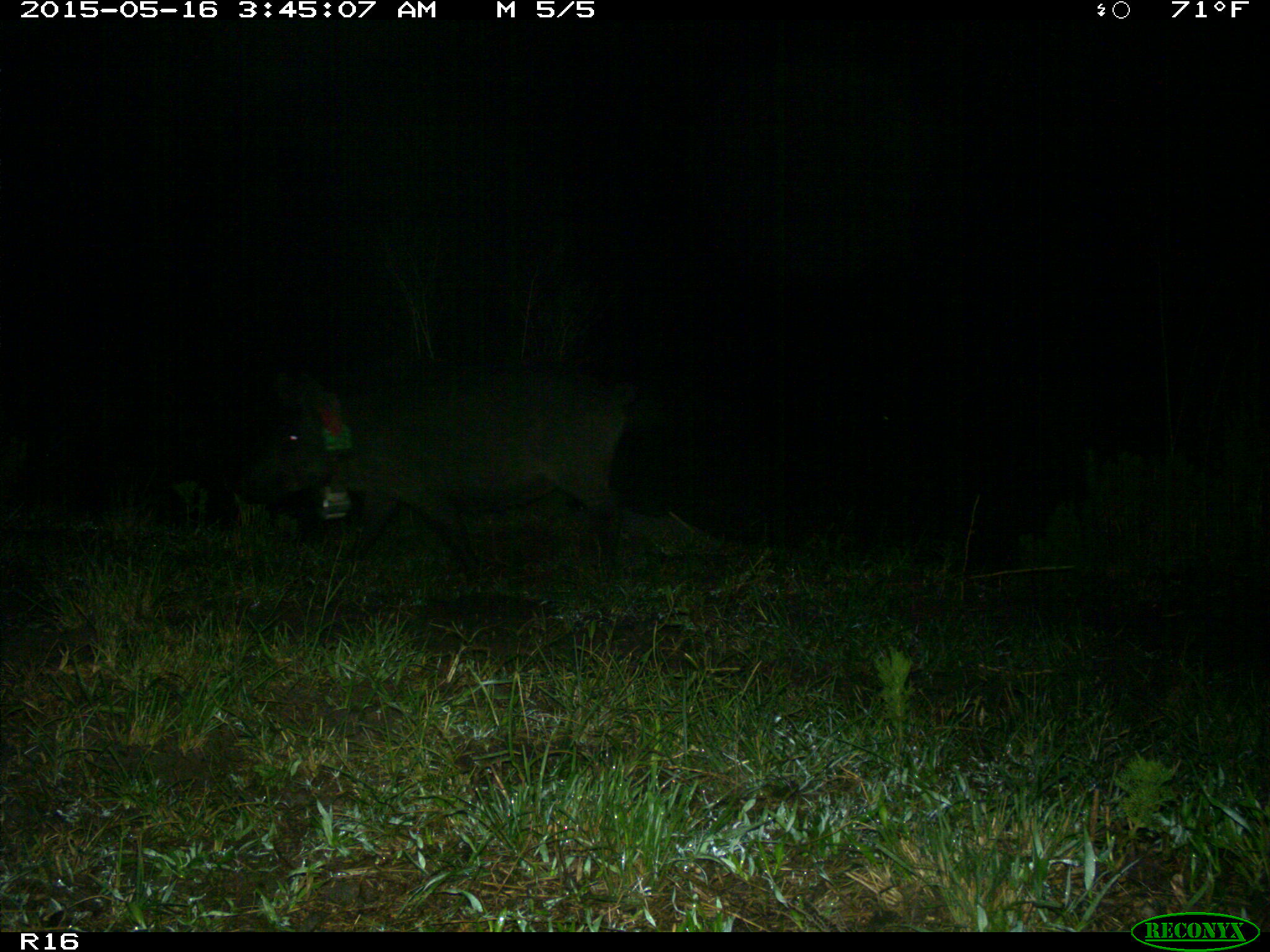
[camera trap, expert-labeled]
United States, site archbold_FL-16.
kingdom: Animalia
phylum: Chordata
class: Mammalia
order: Artiodactyla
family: Suidae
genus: Sus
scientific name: Sus scrofa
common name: wild boar